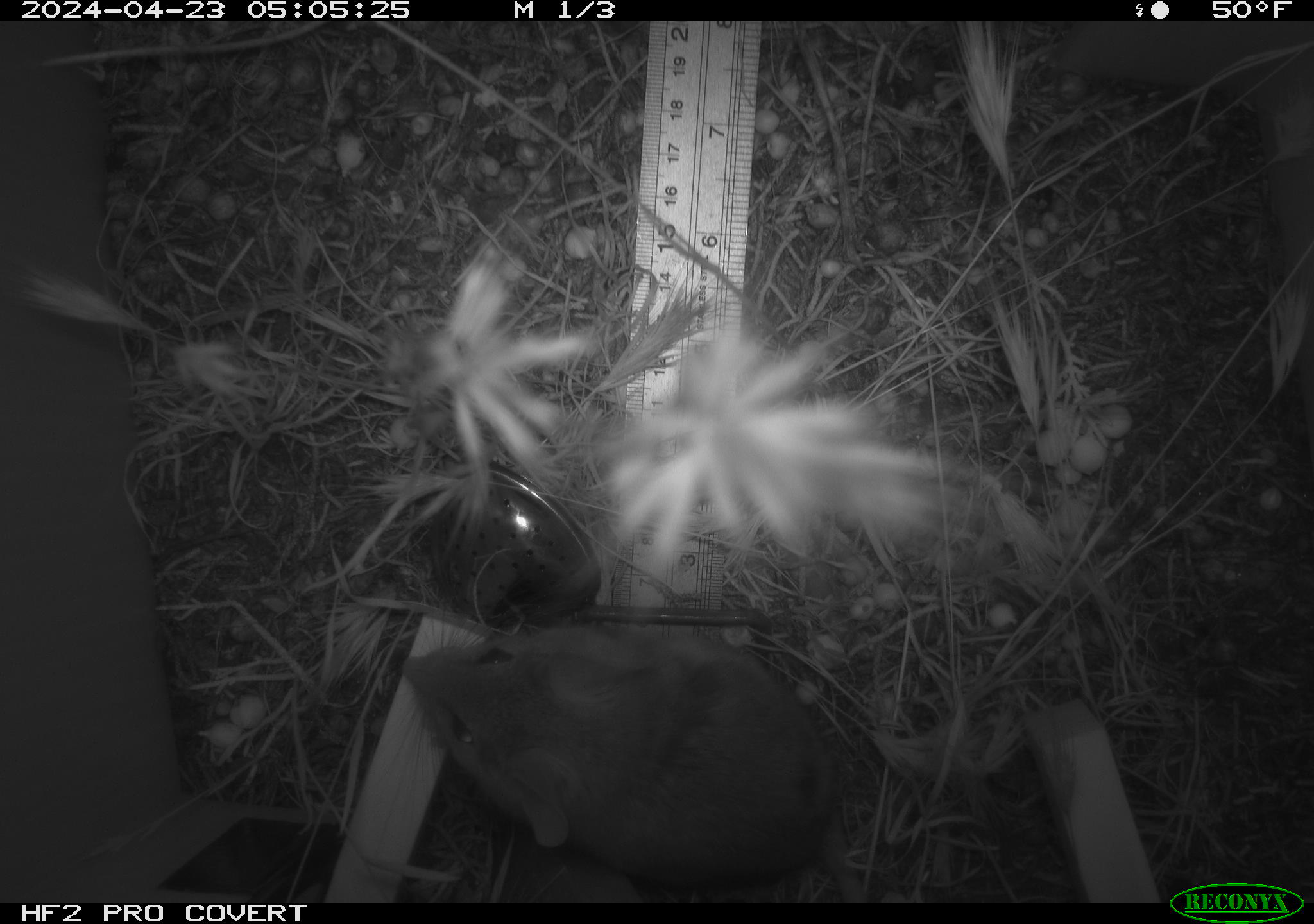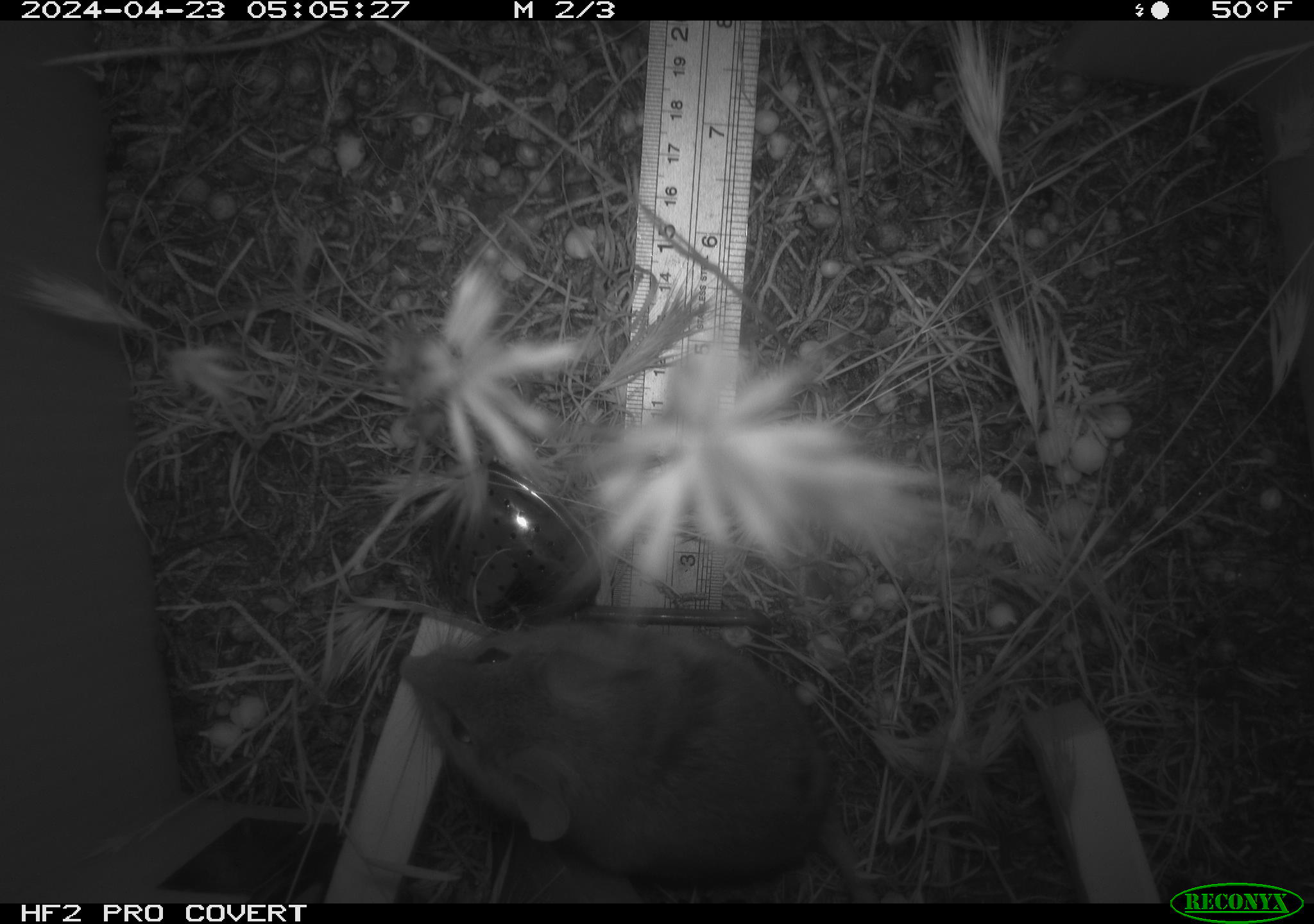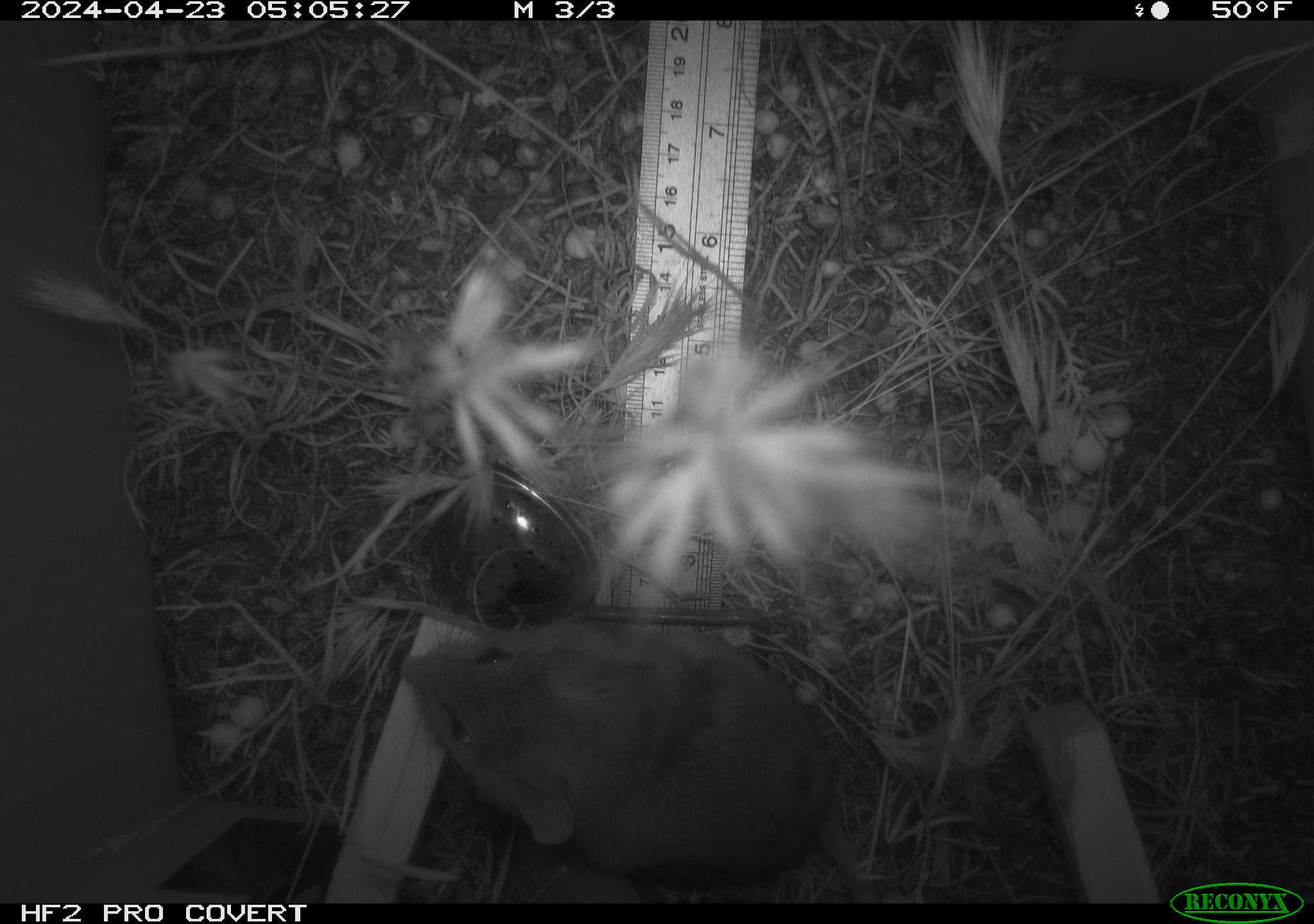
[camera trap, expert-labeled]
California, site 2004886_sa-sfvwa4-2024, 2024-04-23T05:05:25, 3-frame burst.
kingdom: Animalia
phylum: Chordata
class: Mammalia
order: Rodentia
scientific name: Rodentia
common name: mouse species